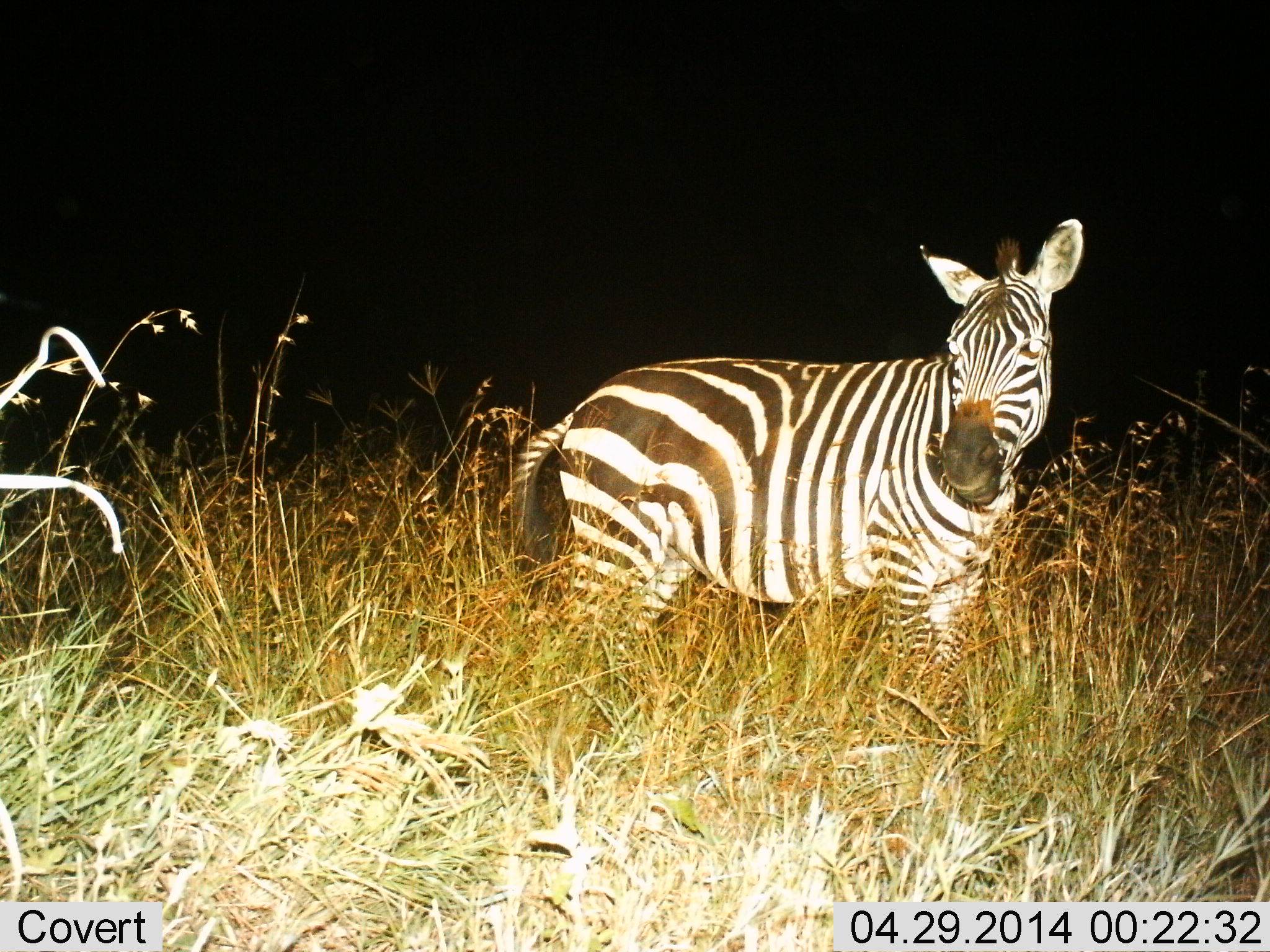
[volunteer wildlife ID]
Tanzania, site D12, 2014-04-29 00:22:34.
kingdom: Animalia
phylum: Chordata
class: Mammalia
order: Perissodactyla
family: Equidae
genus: Equus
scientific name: Equus quagga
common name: plains zebra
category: zebra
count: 1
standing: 100%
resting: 0%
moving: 0%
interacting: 0%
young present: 0%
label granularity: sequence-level